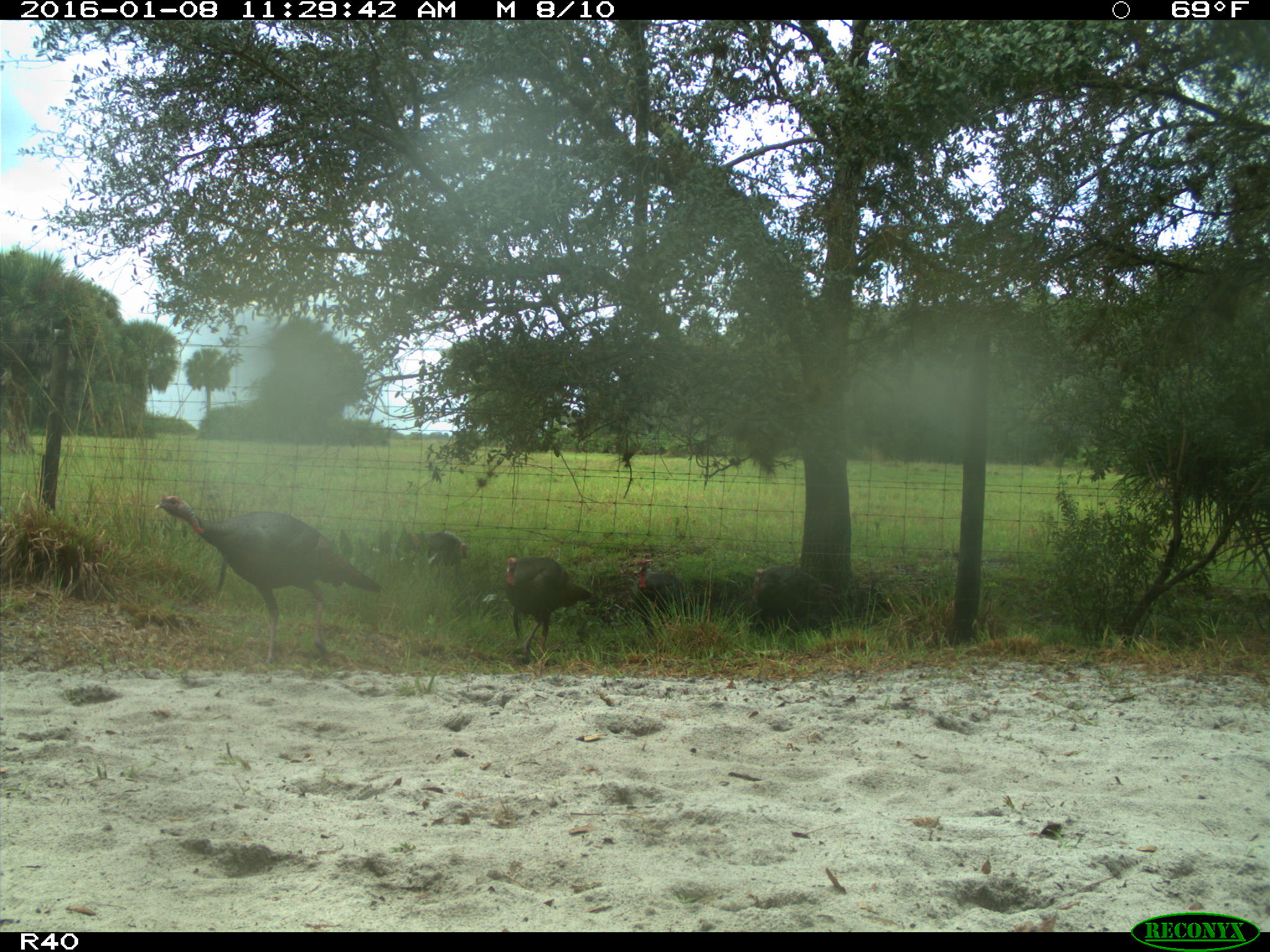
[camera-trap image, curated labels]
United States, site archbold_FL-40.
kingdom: Animalia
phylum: Chordata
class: Aves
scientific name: Aves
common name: birds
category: unidentified bird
Unidentified bird (birds) (Aves).